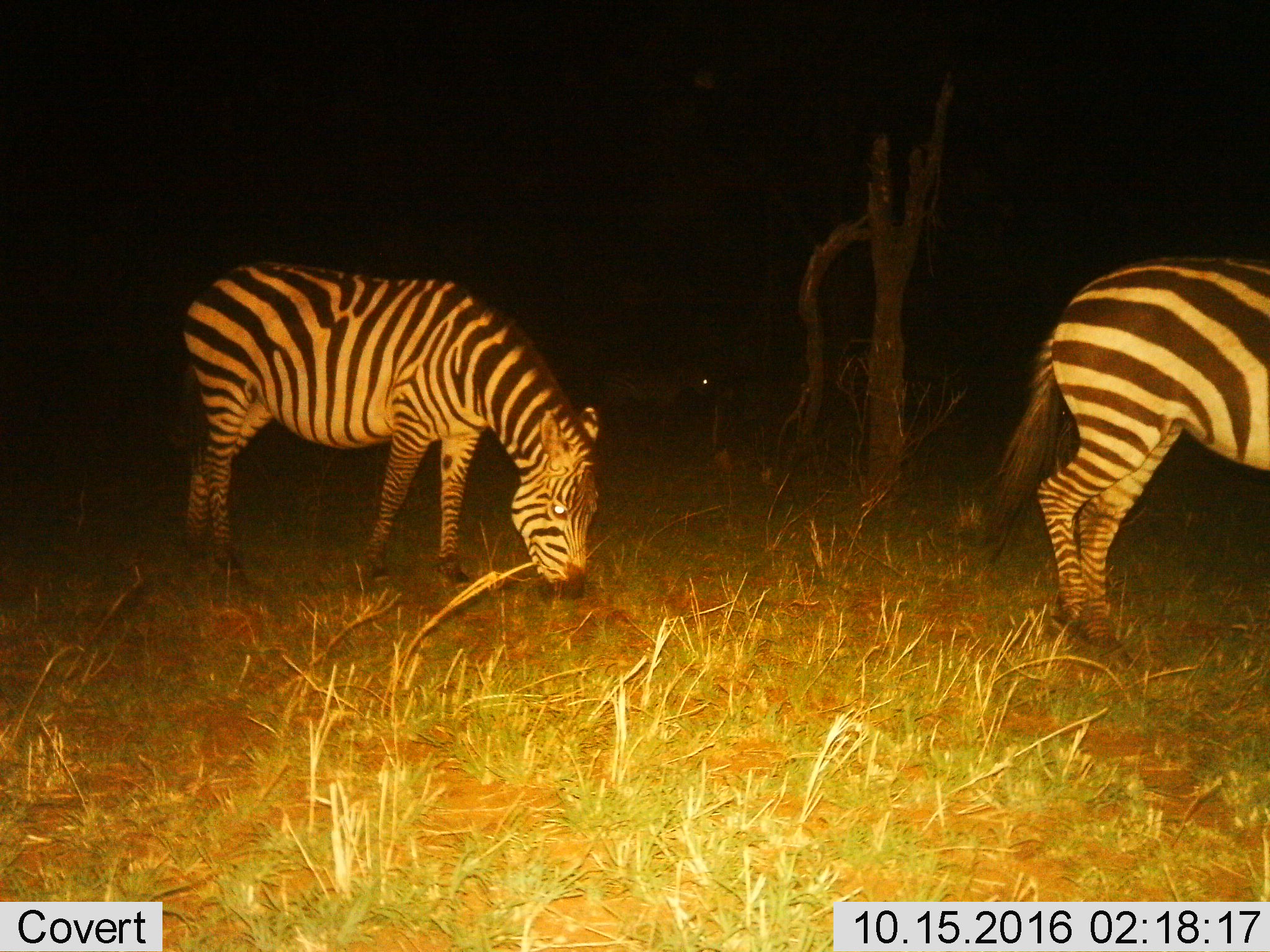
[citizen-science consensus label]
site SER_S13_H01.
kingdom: Animalia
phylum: Chordata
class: Mammalia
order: Perissodactyla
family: Equidae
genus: Equus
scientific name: Equus quagga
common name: plains zebra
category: zebraplains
Zebraplains (plains zebra) (Equus quagga), count 2. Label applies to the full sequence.